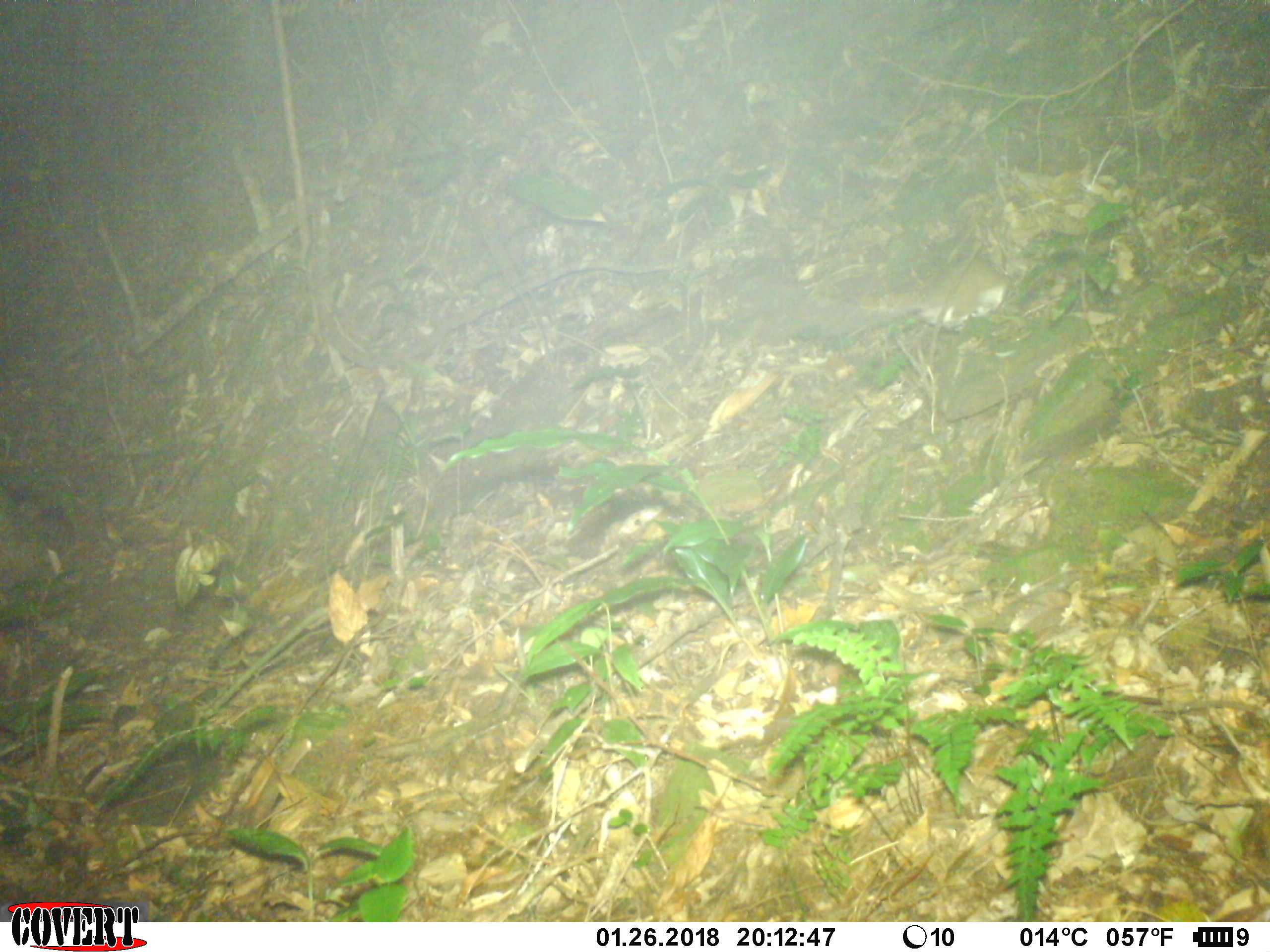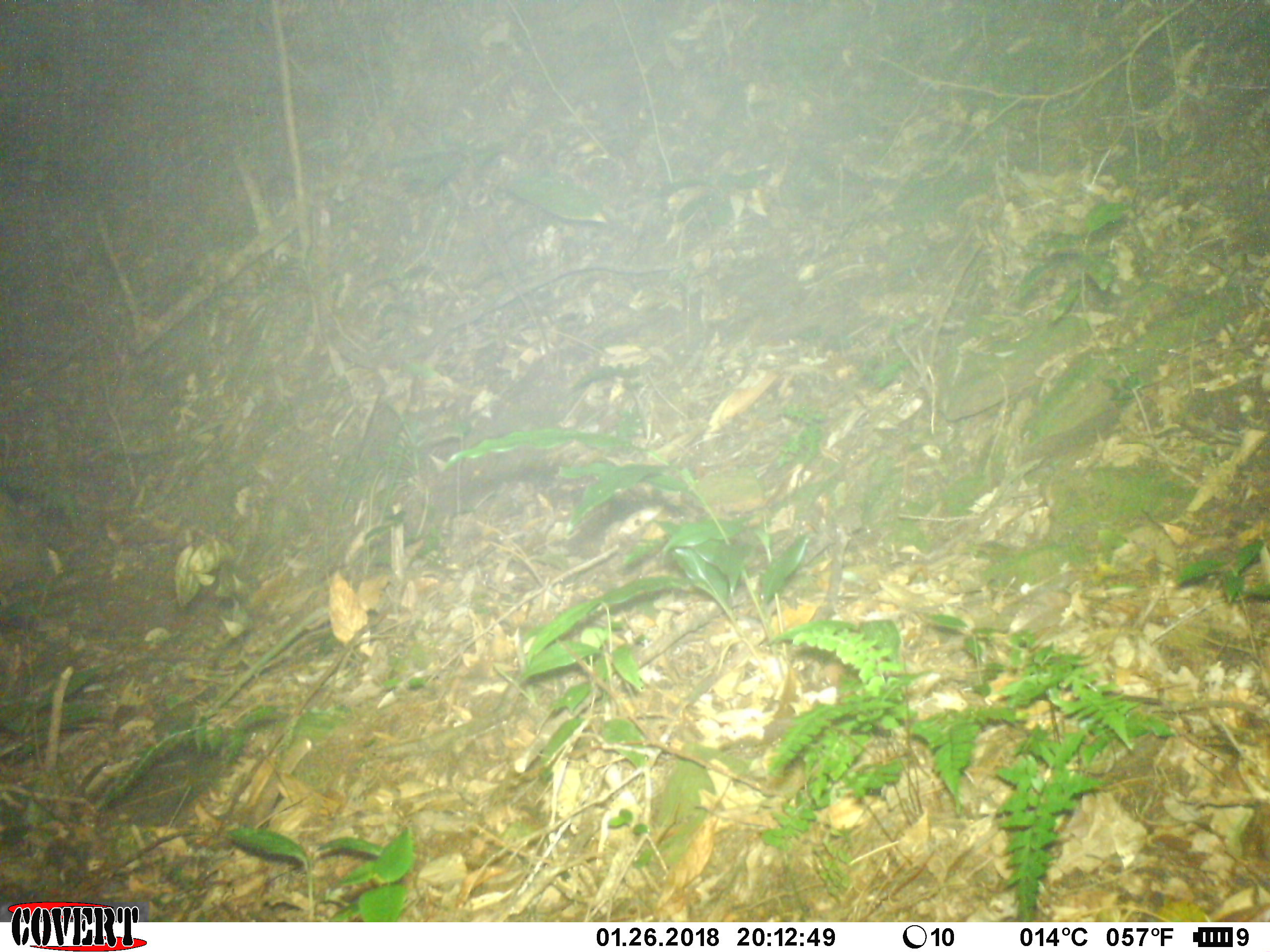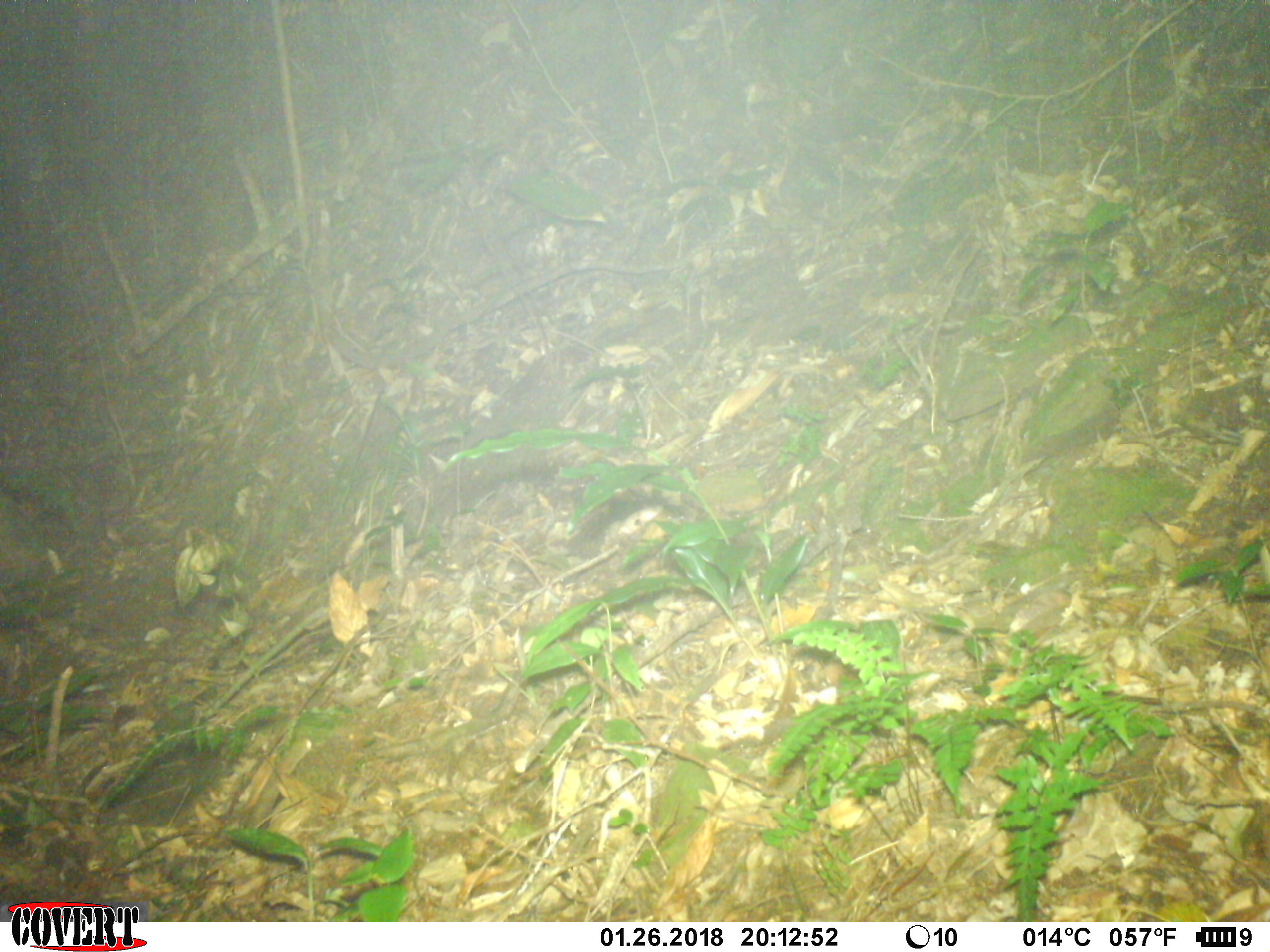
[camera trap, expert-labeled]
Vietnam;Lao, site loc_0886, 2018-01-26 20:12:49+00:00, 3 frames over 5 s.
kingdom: Animalia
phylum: Chordata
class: Mammalia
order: Rodentia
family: Muridae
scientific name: Muridae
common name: old-world mice and rats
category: unidentified murid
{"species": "unidentified murid (old-world mice and rats) (Muridae)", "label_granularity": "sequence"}